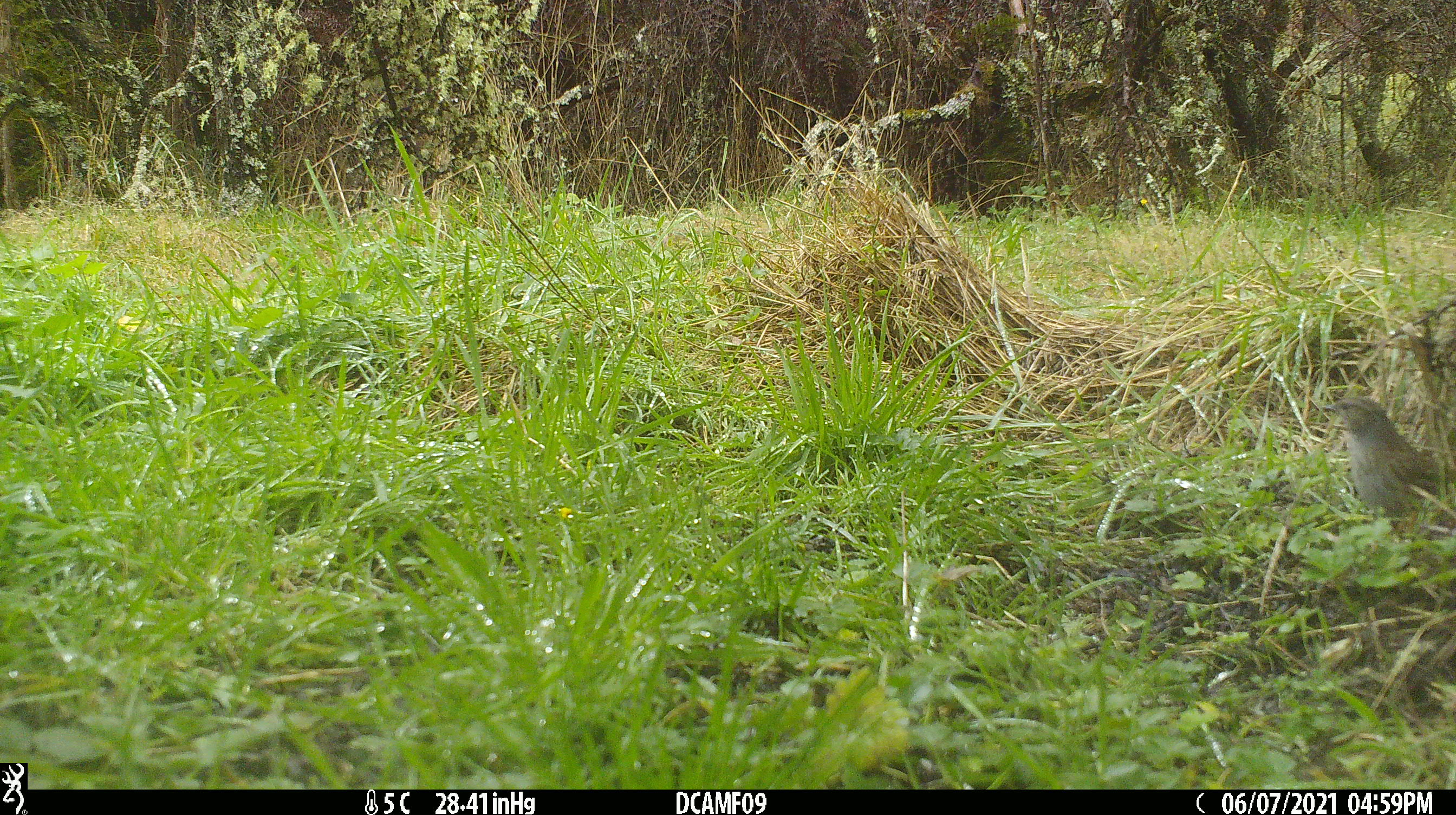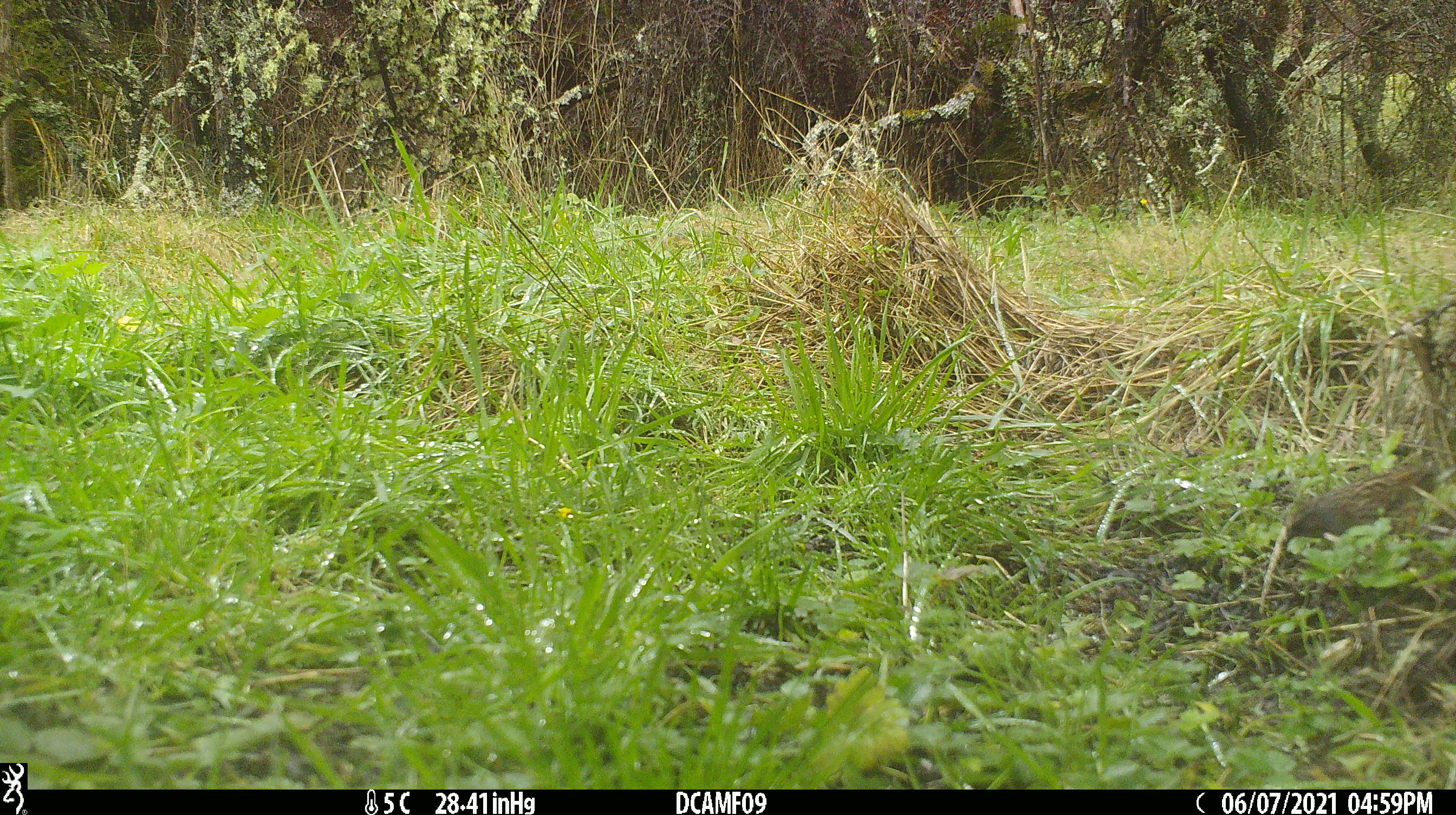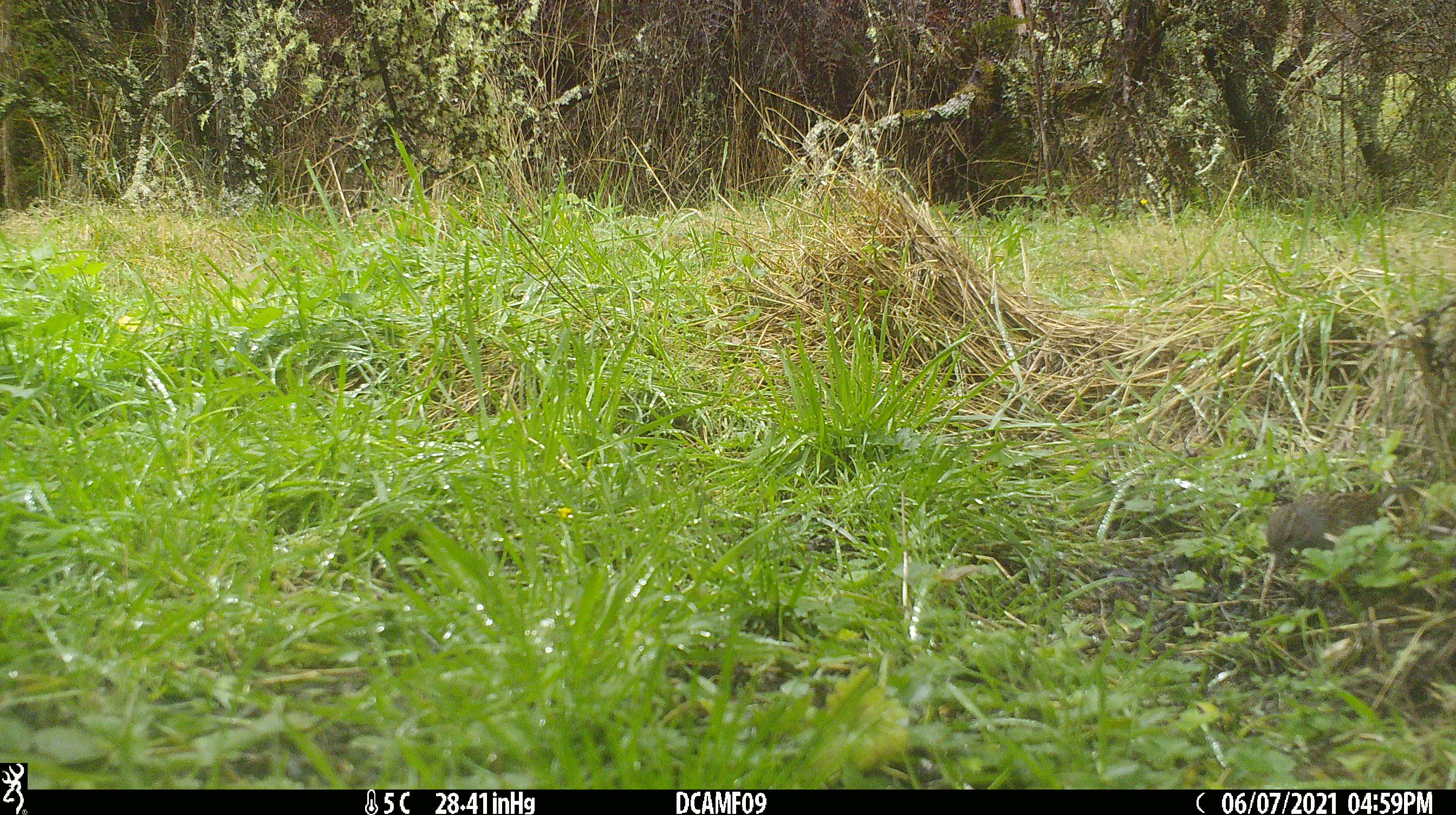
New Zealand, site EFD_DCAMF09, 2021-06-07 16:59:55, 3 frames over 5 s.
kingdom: Animalia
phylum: Chordata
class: Aves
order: Passeriformes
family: Prunellidae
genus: Prunella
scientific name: Prunella modularis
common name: dunnock